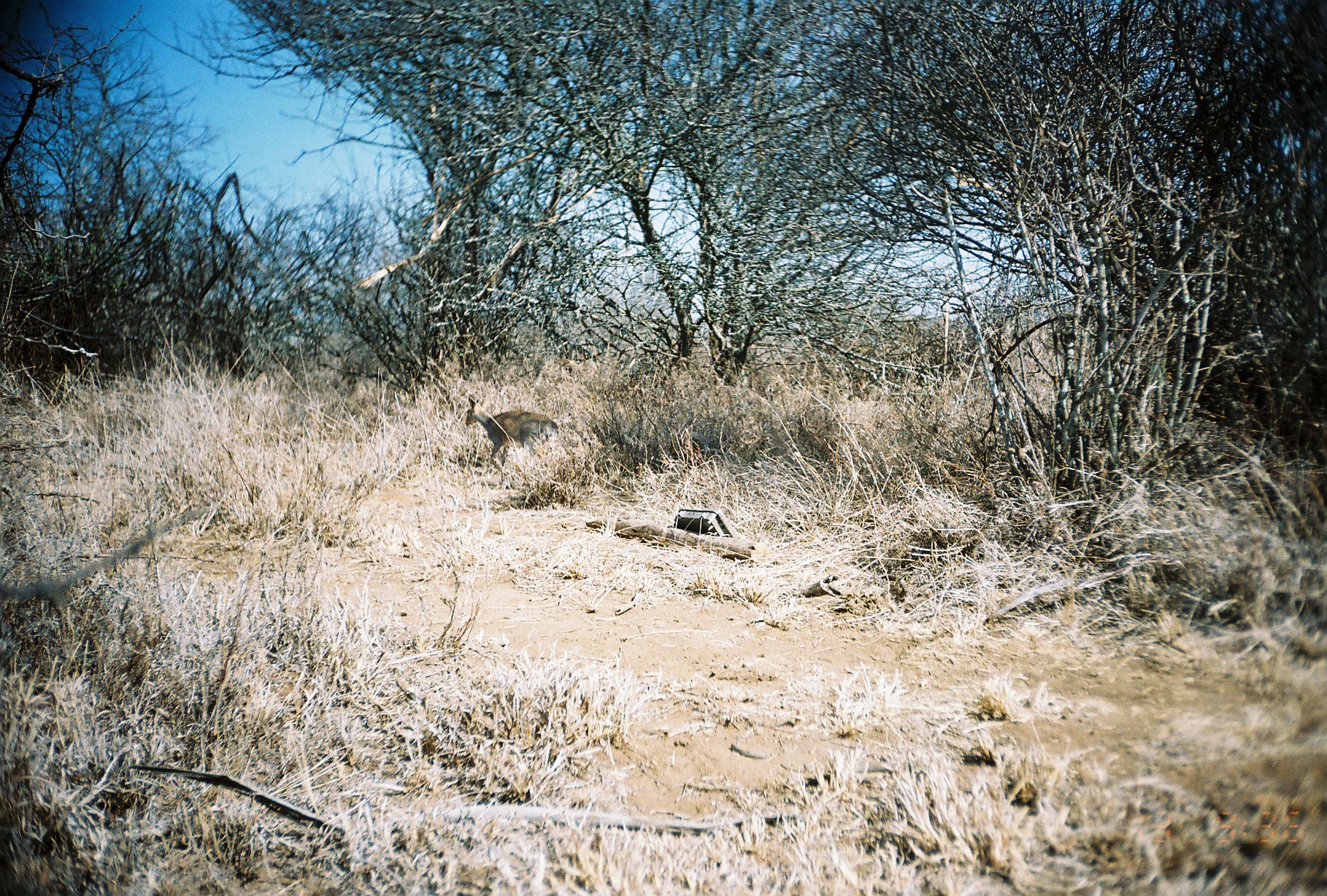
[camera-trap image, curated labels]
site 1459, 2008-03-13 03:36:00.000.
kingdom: Animalia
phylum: Chordata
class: Mammalia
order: Artiodactyla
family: Bovidae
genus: Madoqua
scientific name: Madoqua guentheri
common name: günther's dik-dik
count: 1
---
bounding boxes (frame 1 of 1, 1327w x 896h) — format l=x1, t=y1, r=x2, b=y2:
madoqua guentheri: l=462, t=394, r=562, b=484